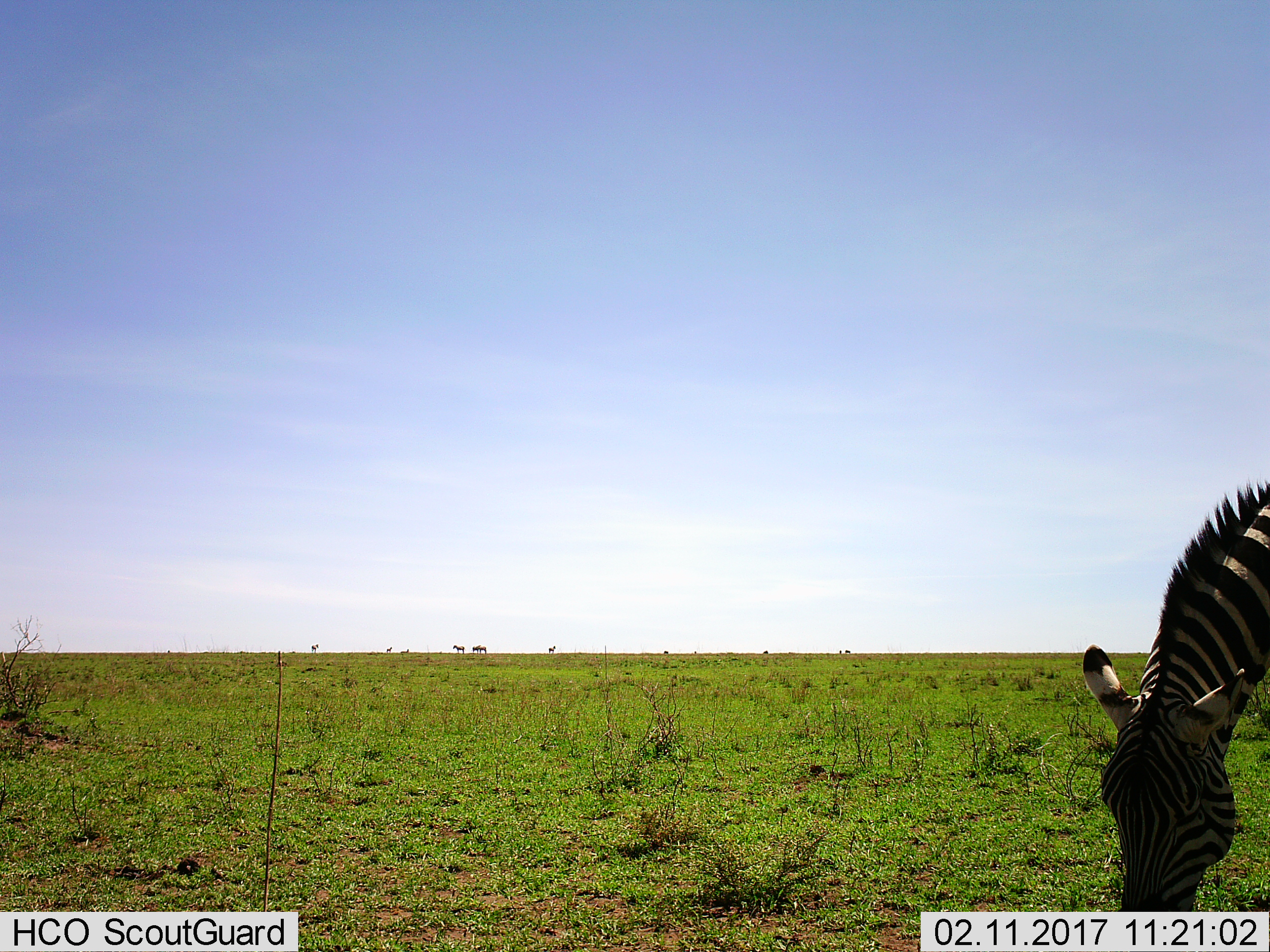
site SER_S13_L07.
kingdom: Animalia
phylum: Chordata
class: Mammalia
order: Perissodactyla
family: Equidae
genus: Equus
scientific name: Equus quagga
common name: plains zebra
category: zebraplains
Zebraplains (plains zebra) (Equus quagga), count 1. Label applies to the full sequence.